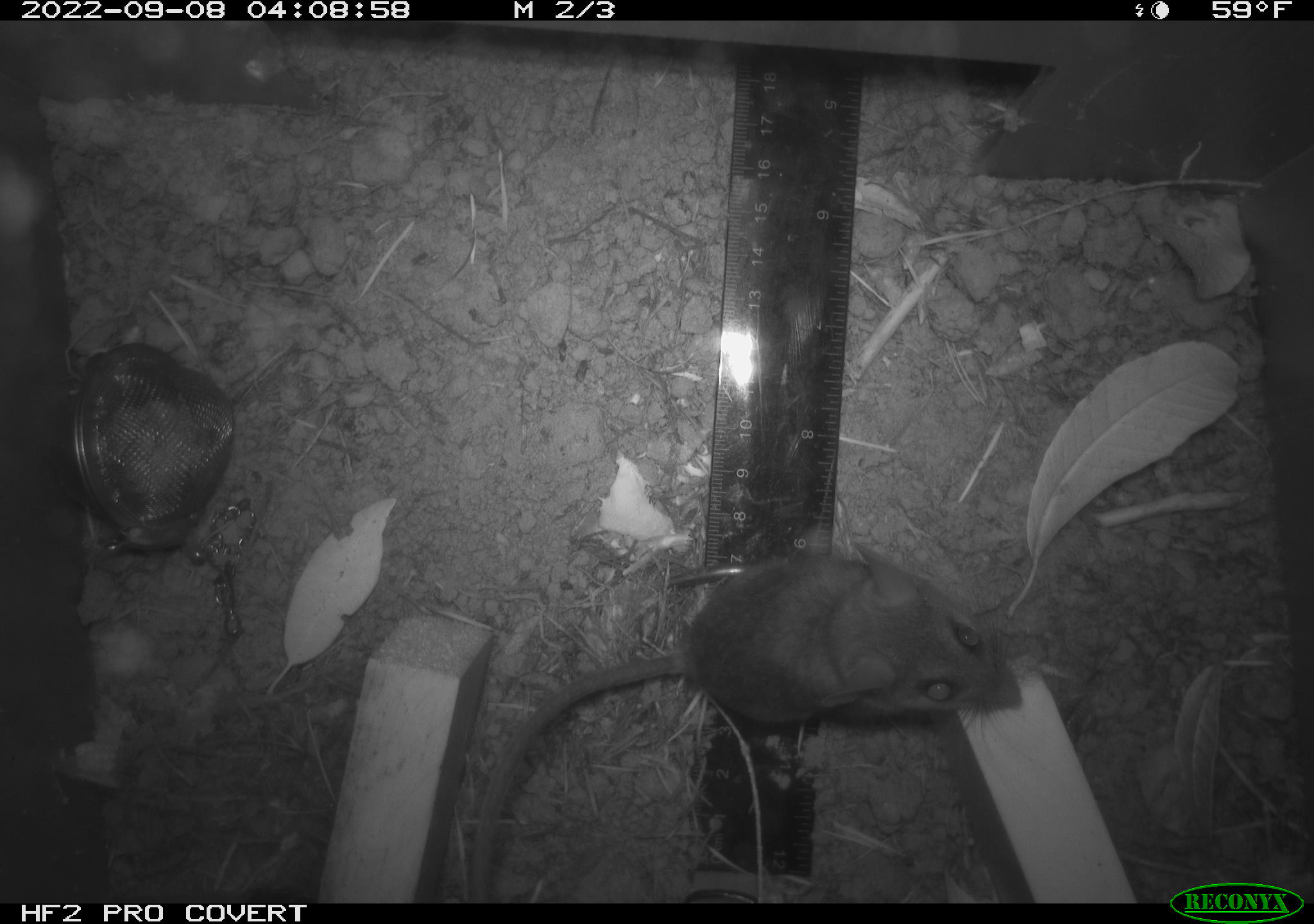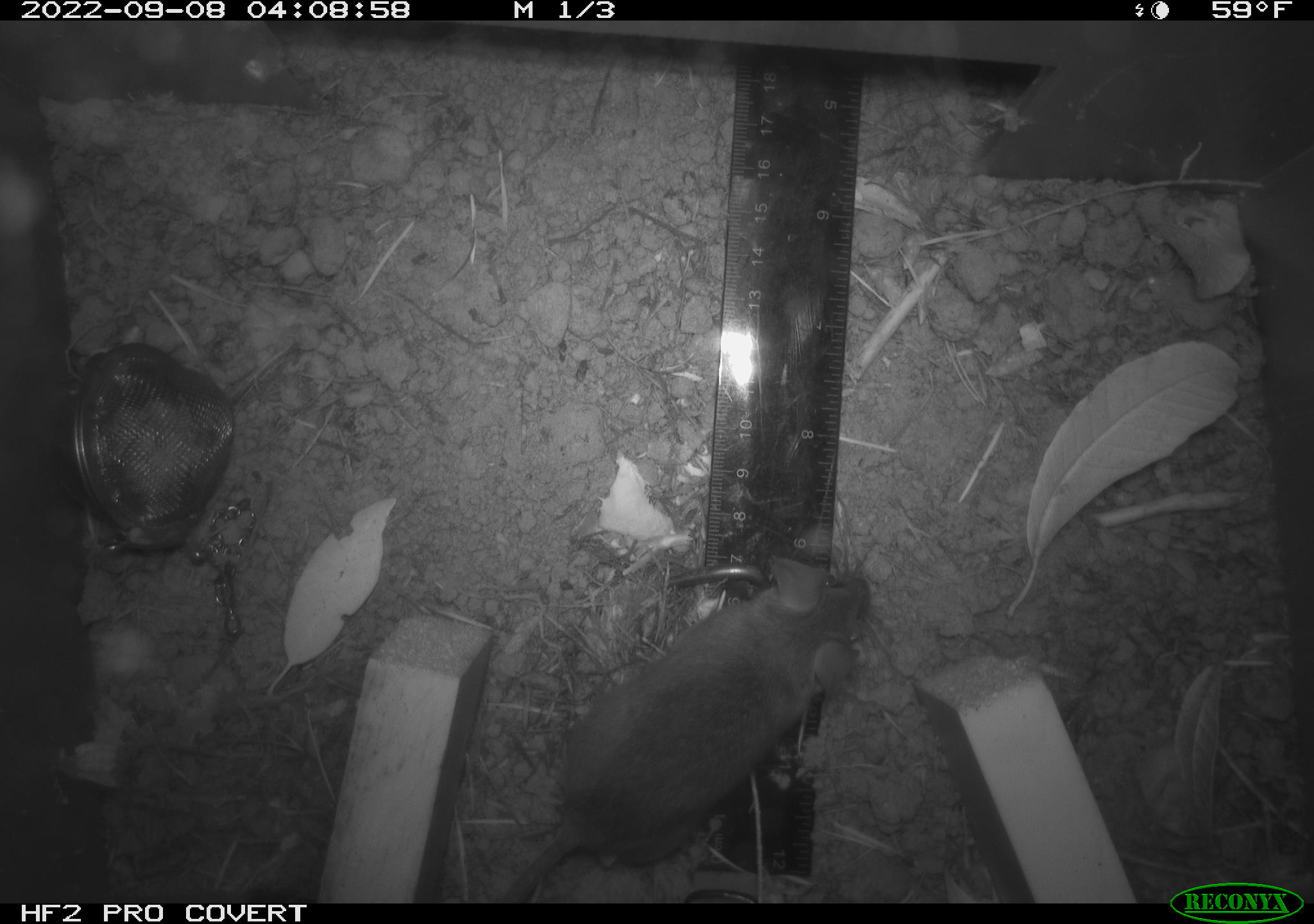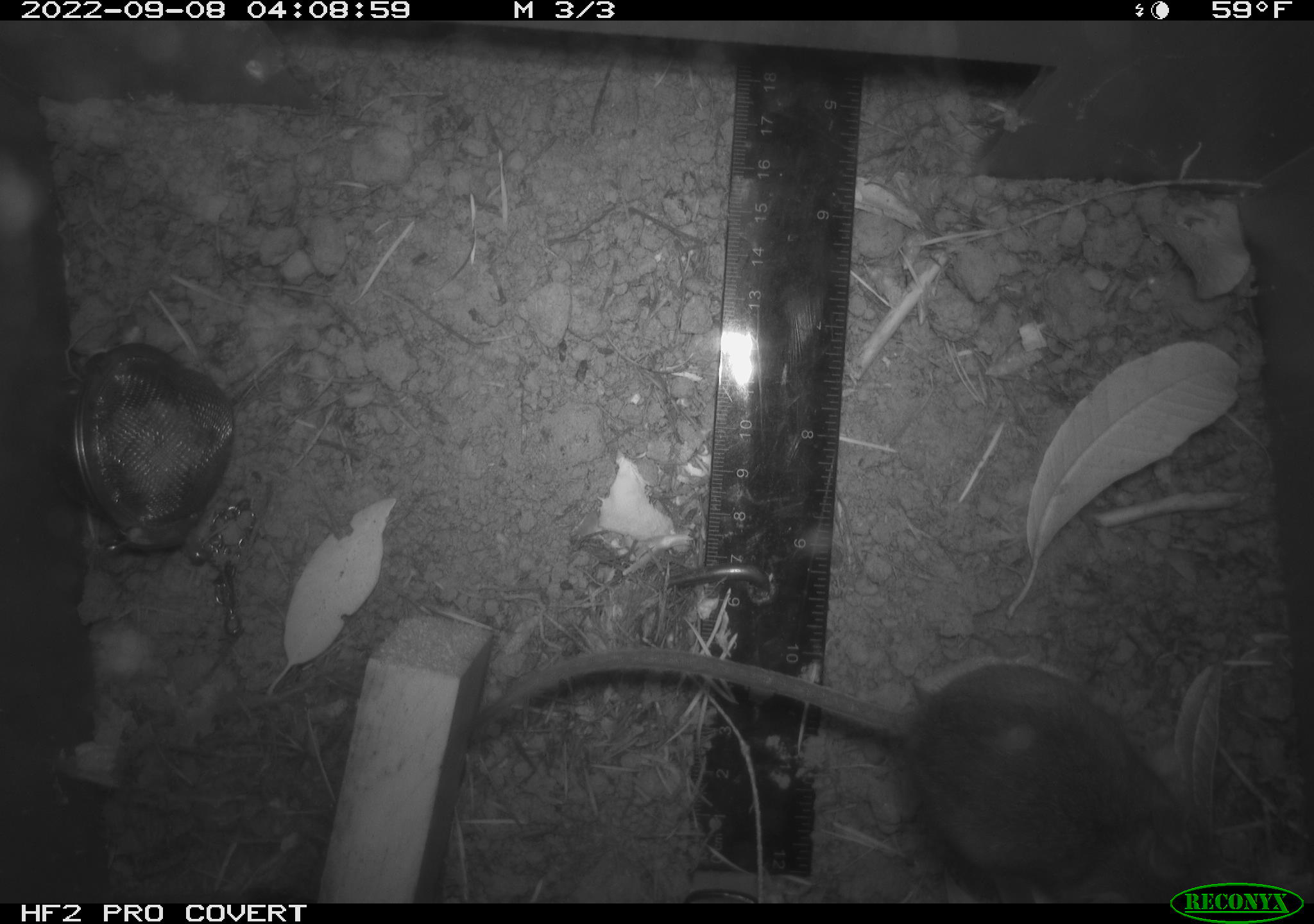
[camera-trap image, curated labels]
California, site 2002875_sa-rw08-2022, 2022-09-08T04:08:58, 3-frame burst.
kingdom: Animalia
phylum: Chordata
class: Mammalia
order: Rodentia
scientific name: Rodentia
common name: mouse species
Mouse species (Rodentia).